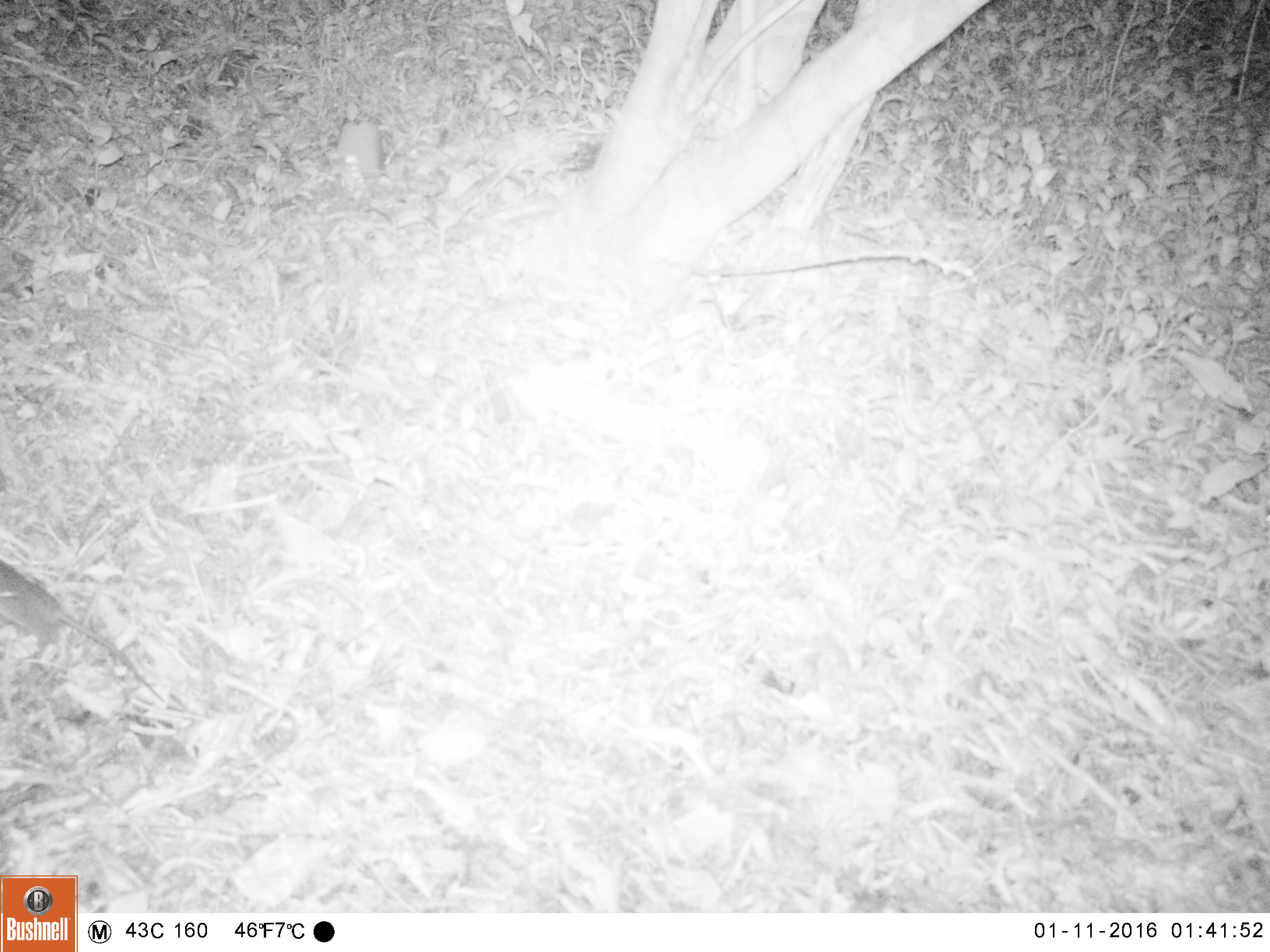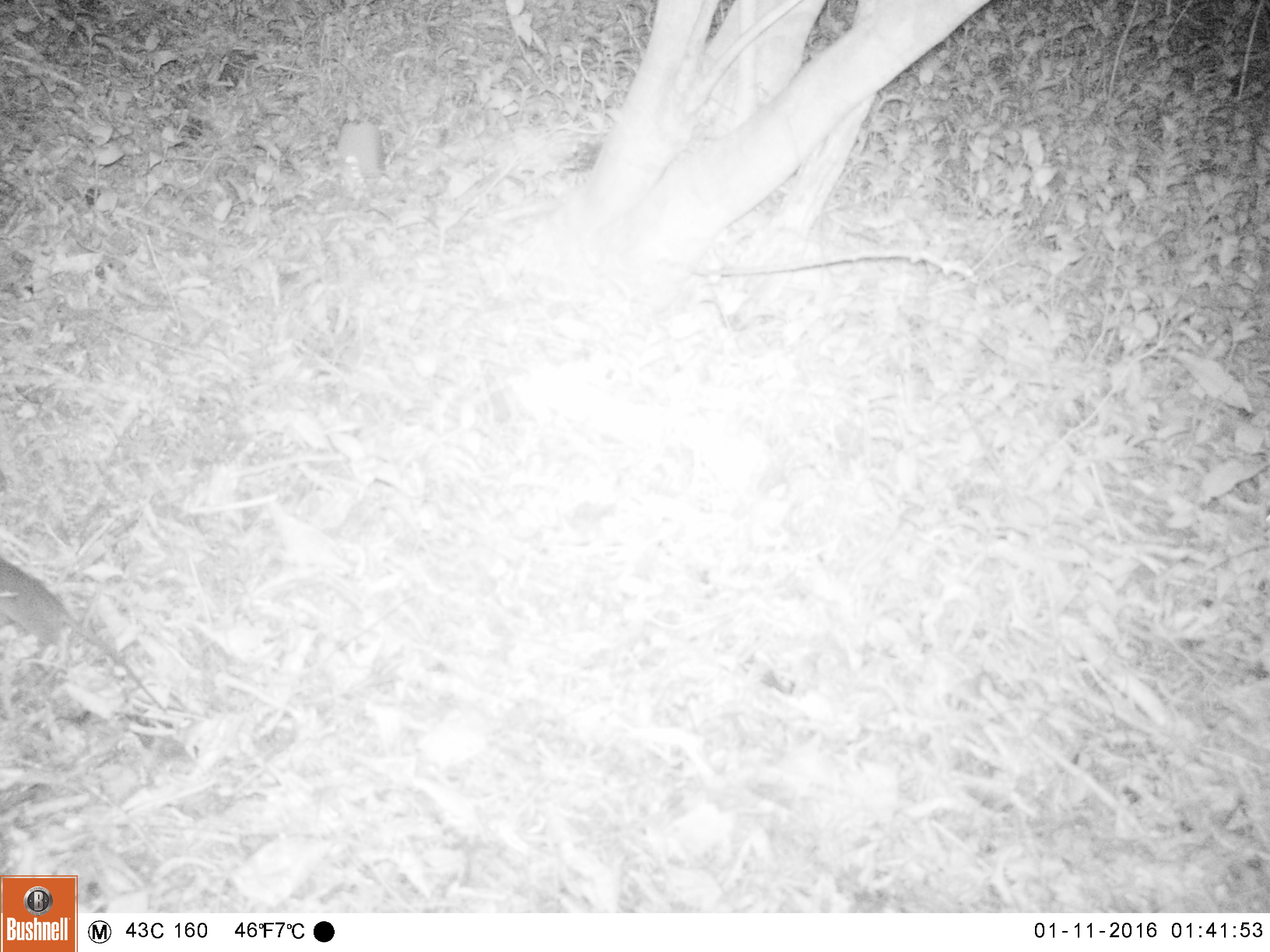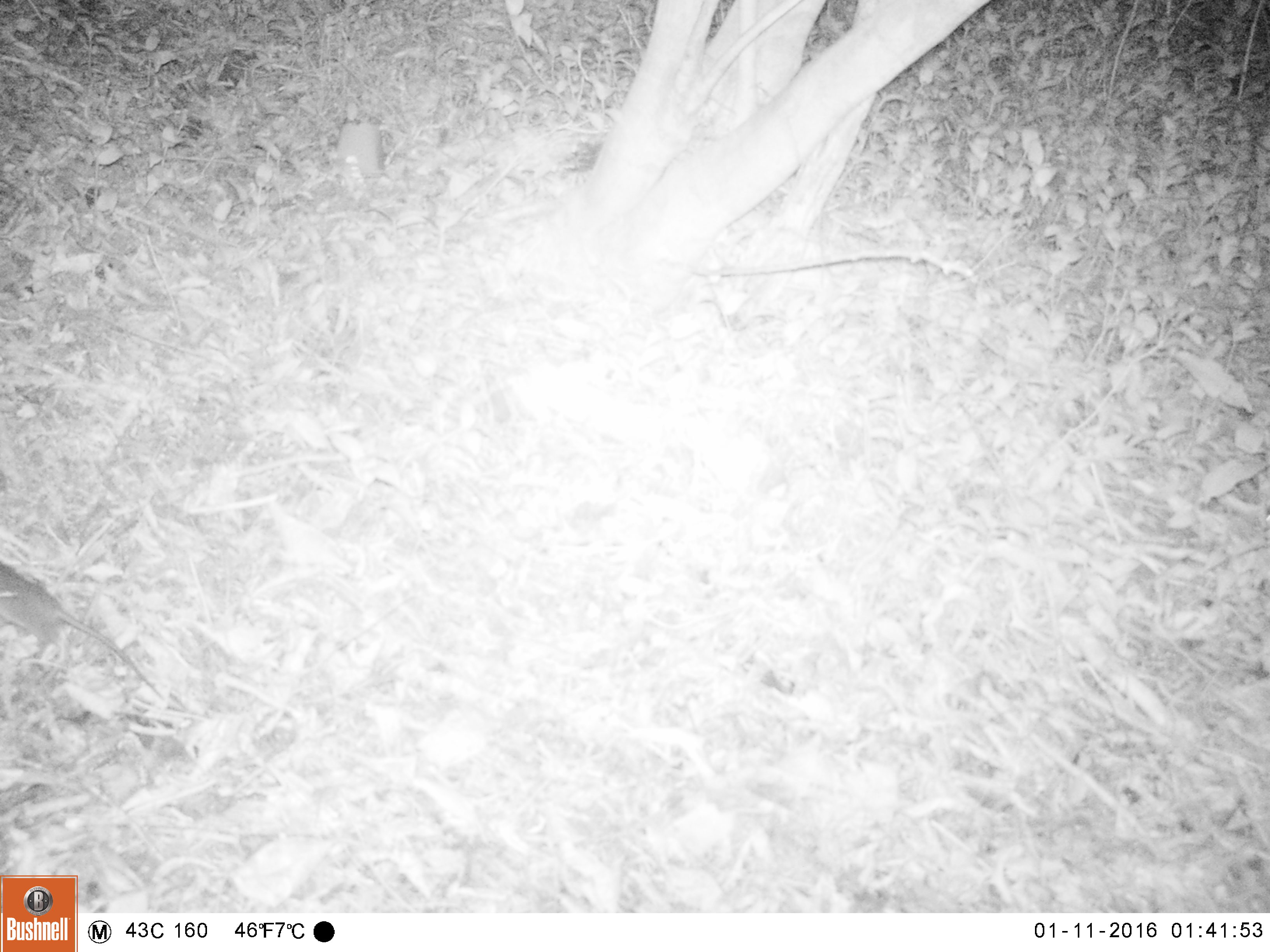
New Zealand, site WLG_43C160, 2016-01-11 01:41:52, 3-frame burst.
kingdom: Animalia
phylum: Chordata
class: Mammalia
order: Rodentia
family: Muridae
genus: Rattus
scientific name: Rattus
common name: rat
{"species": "rat (Rattus)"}